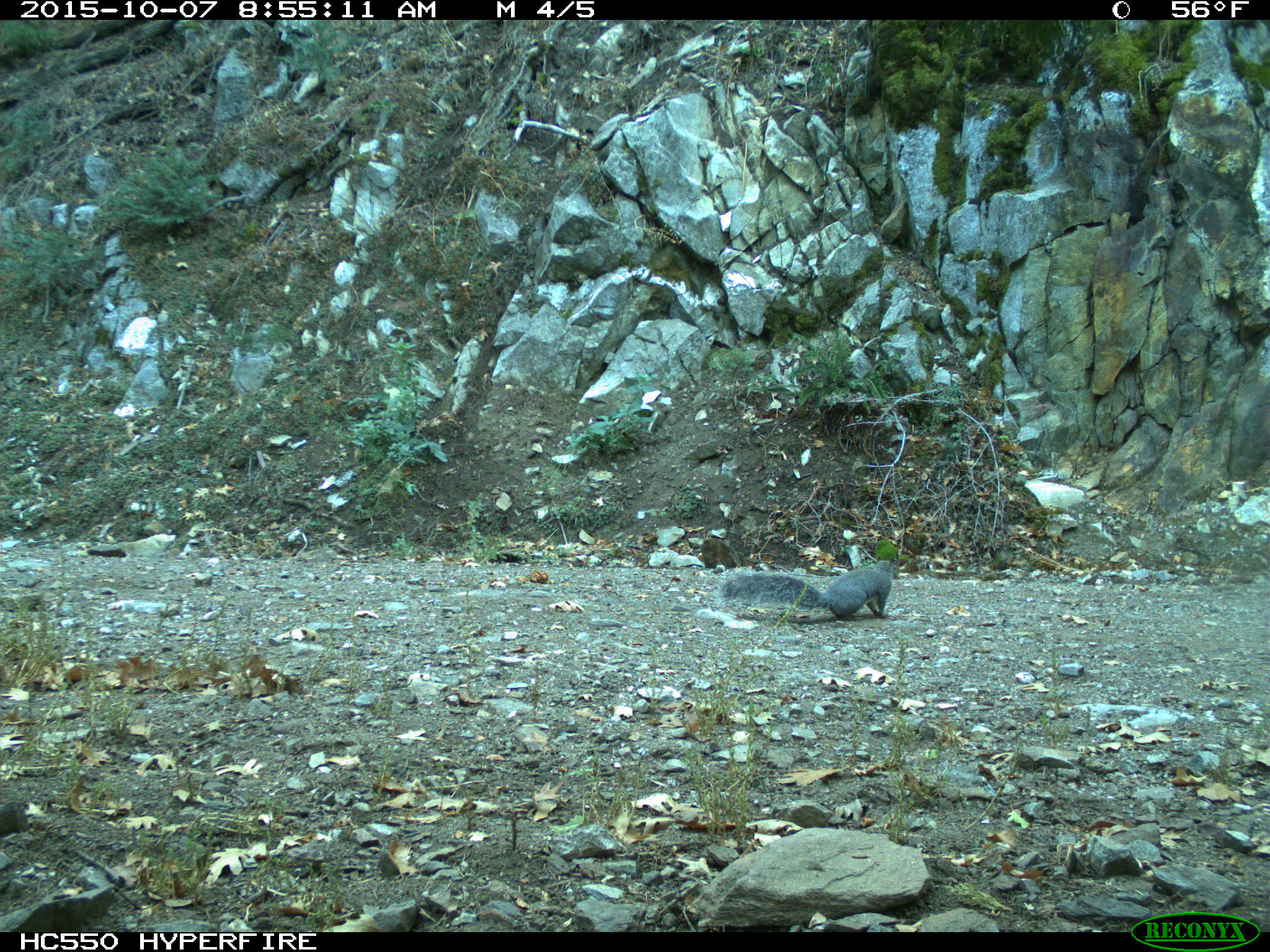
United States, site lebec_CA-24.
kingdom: Animalia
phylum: Chordata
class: Mammalia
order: Rodentia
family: Sciuridae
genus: Sciurus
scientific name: Sciurus carolinensis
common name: eastern gray squirrel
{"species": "Sciurus carolinensis (eastern gray squirrel)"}